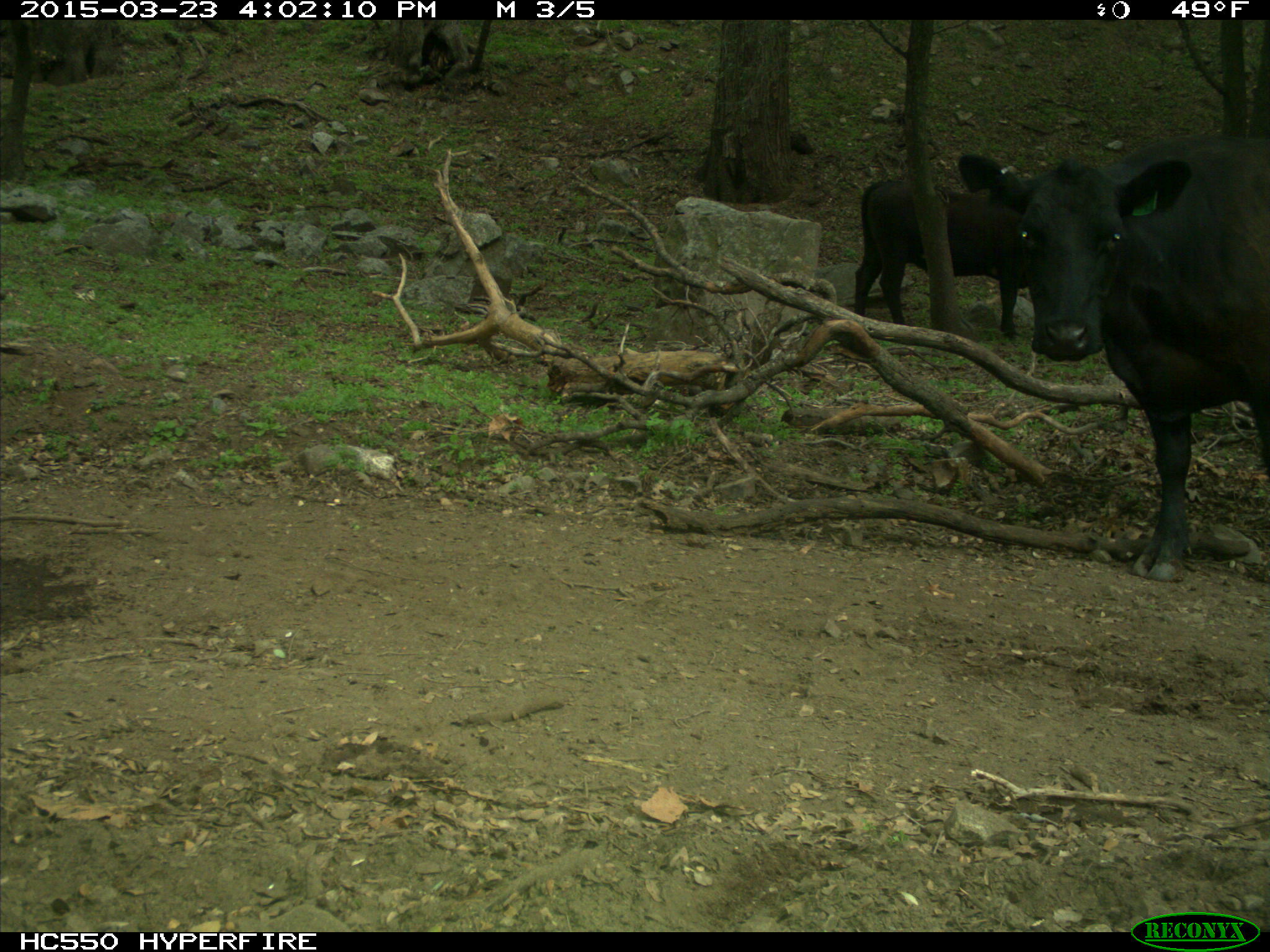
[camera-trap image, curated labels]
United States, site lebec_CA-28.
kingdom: Animalia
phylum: Chordata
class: Mammalia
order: Artiodactyla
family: Bovidae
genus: Bos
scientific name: Bos taurus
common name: domestic cow